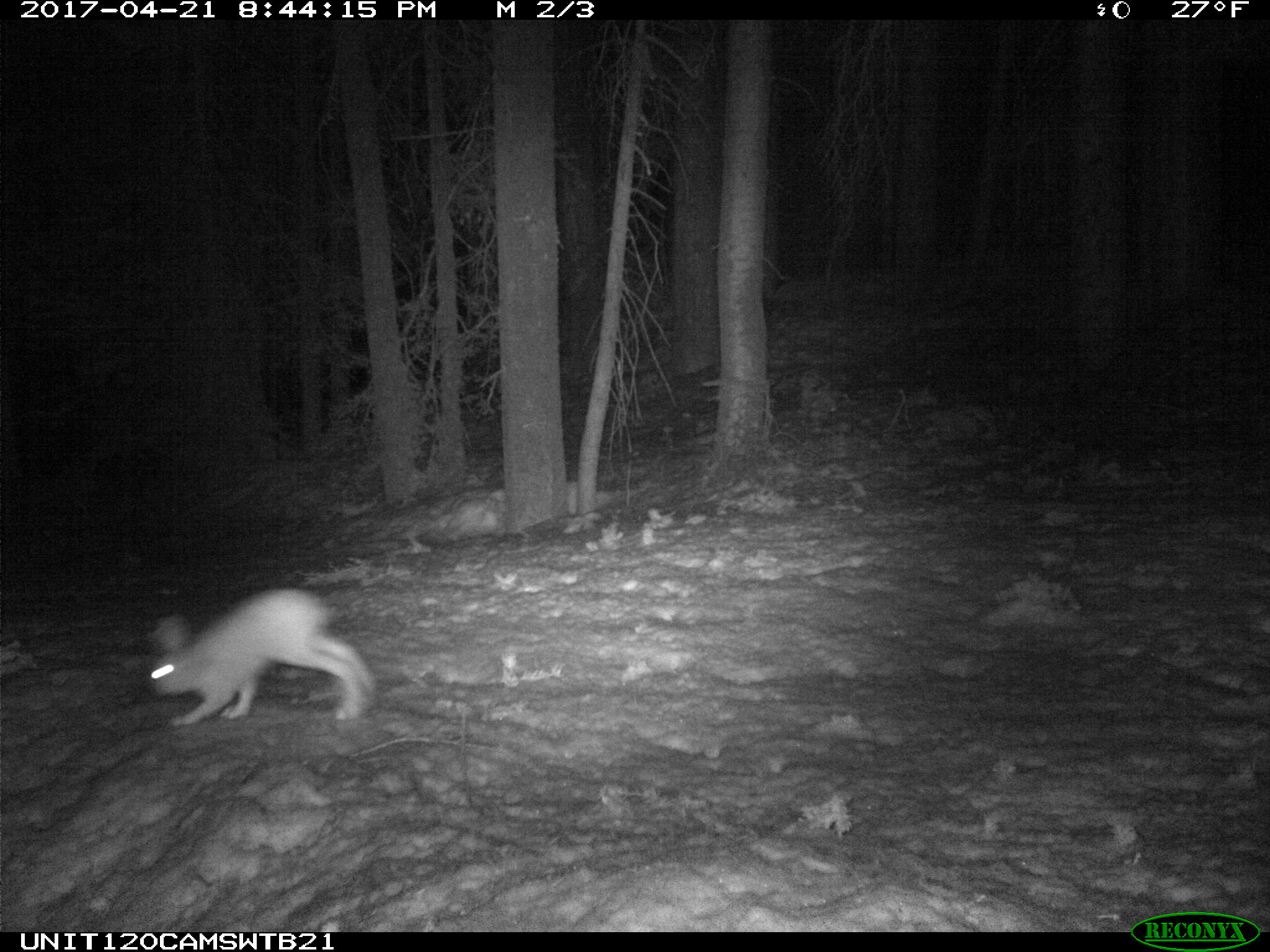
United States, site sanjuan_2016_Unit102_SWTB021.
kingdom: Animalia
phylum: Chordata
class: Mammalia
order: Lagomorpha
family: Leporidae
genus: Lepus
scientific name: Lepus americanus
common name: snowshoe hare